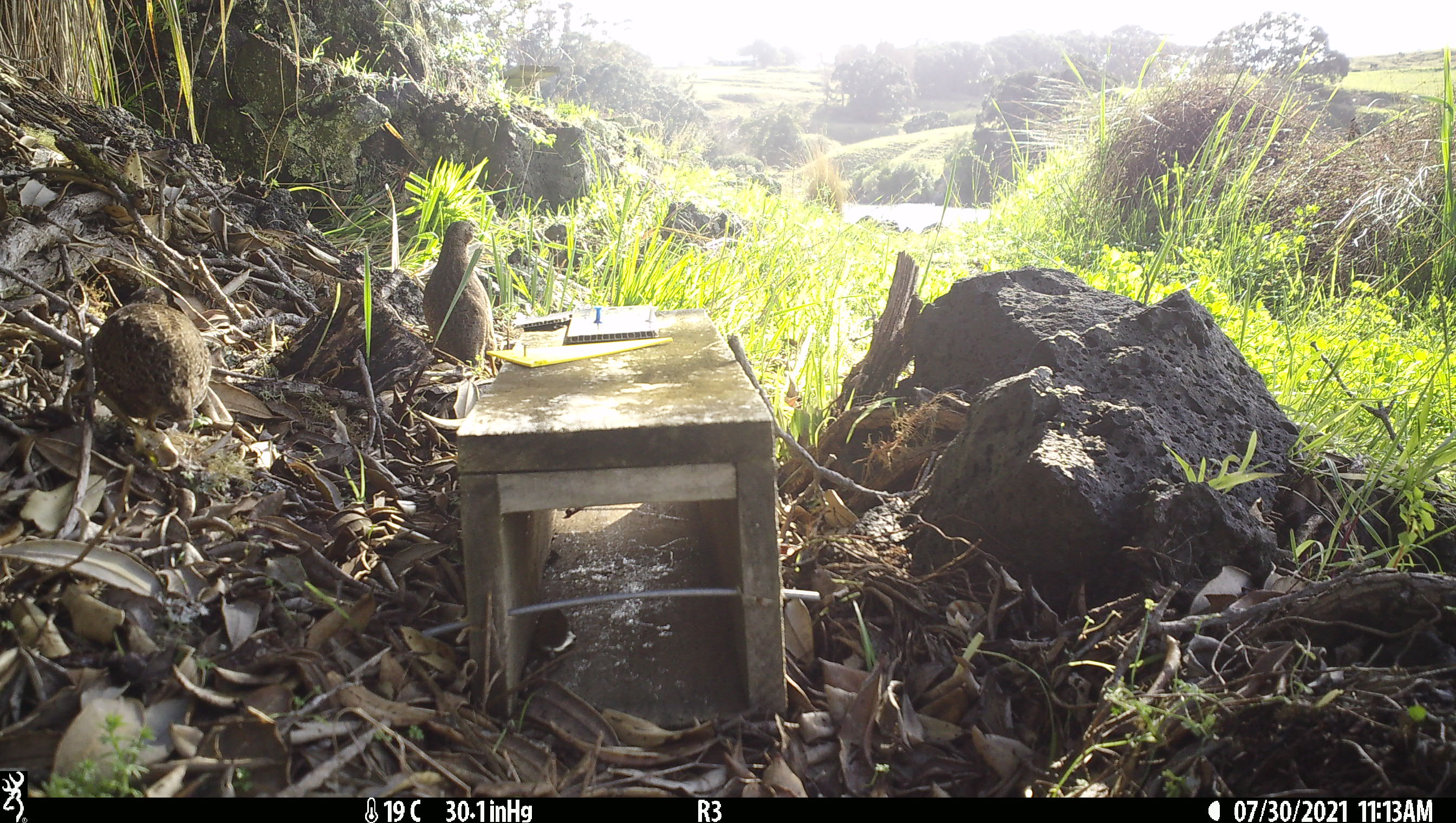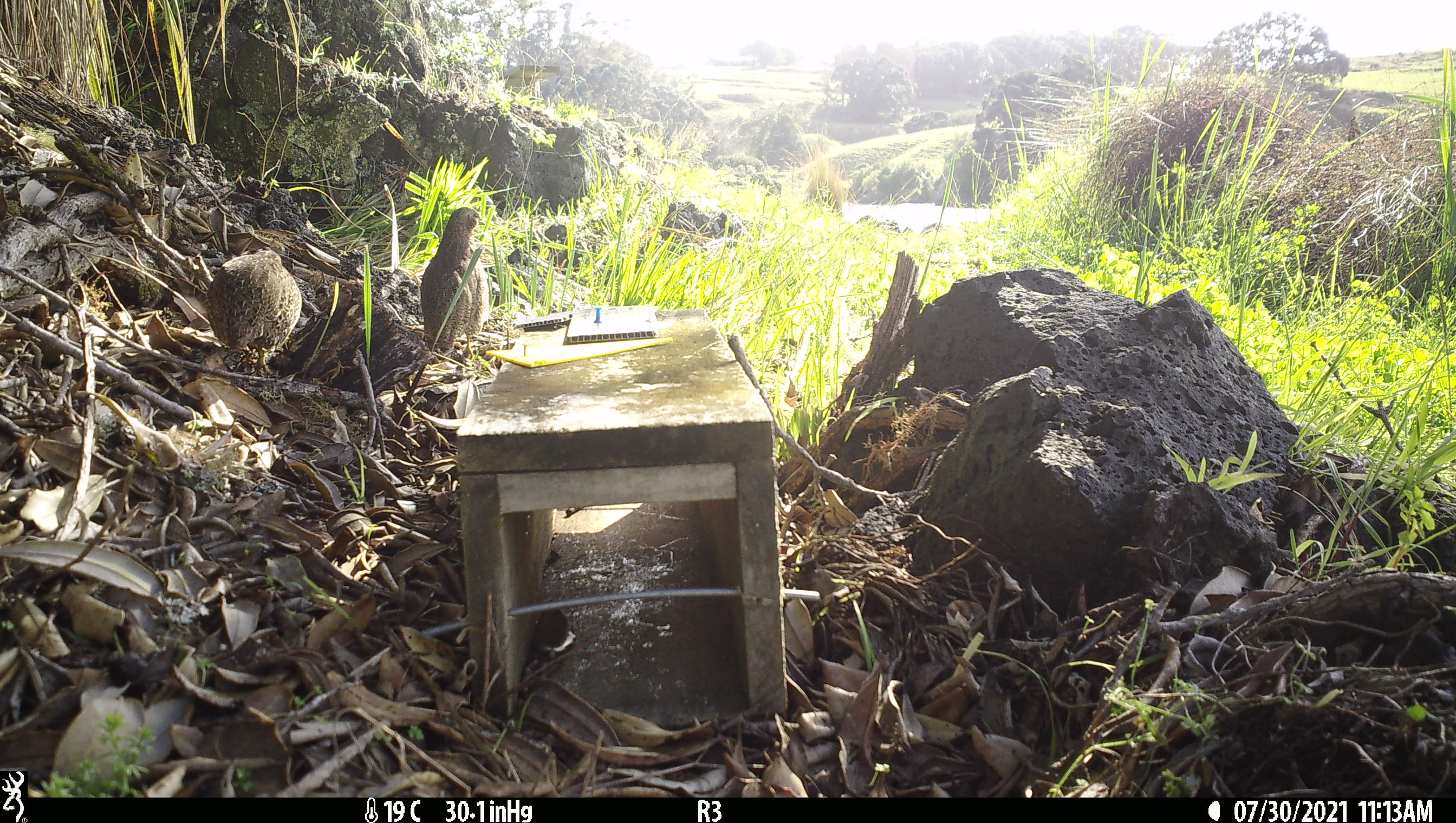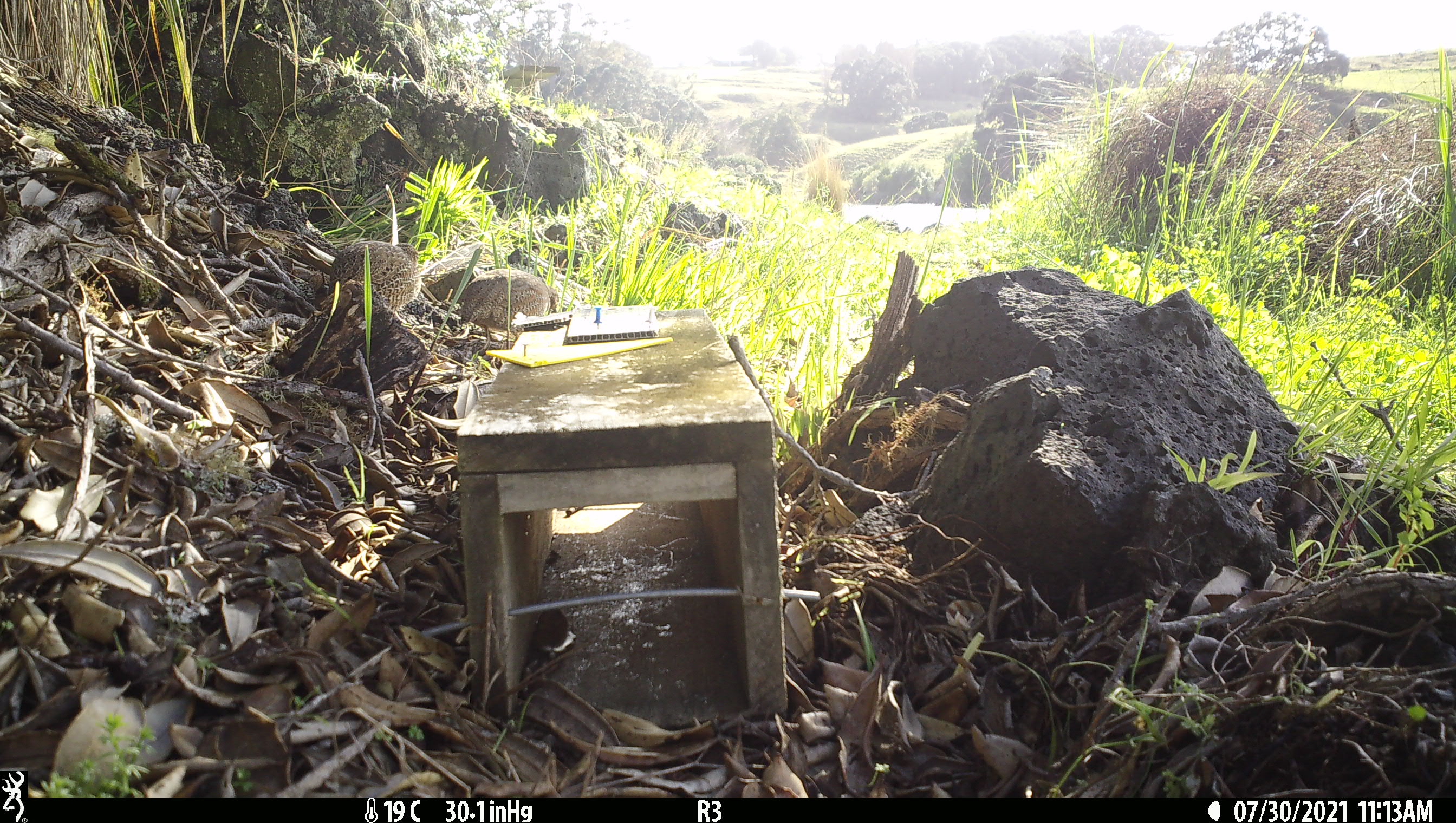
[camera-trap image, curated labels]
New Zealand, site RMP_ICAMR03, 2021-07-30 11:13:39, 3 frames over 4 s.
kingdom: Animalia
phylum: Chordata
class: Aves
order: Galliformes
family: Phasianidae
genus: Synoicus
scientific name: Synoicus ypsilophorus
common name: brown quail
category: quail brown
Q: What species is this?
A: Quail brown (brown quail) (Synoicus ypsilophorus).